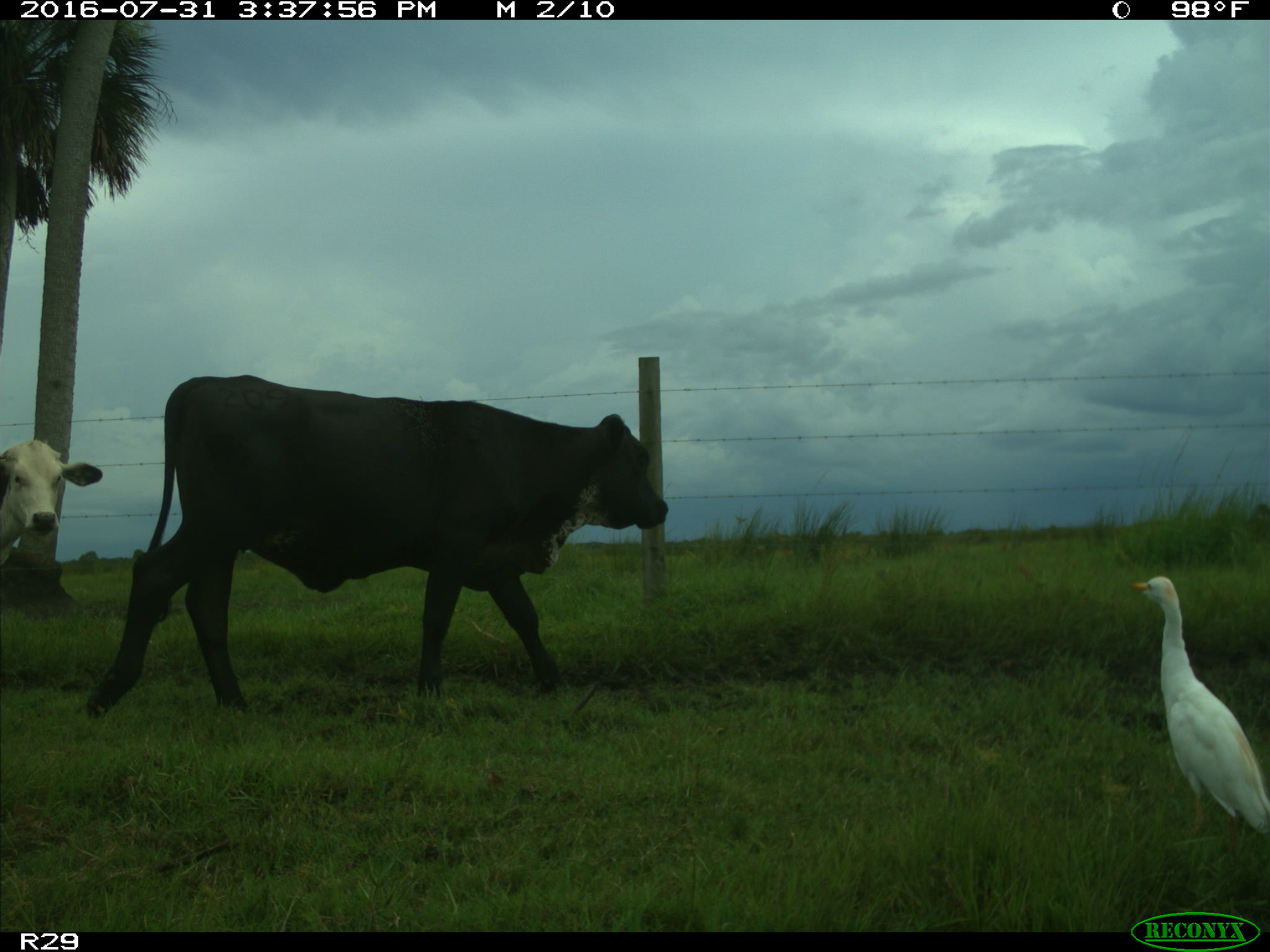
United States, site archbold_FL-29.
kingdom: Animalia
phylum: Chordata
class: Mammalia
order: Artiodactyla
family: Bovidae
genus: Bos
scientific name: Bos taurus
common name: domestic cow